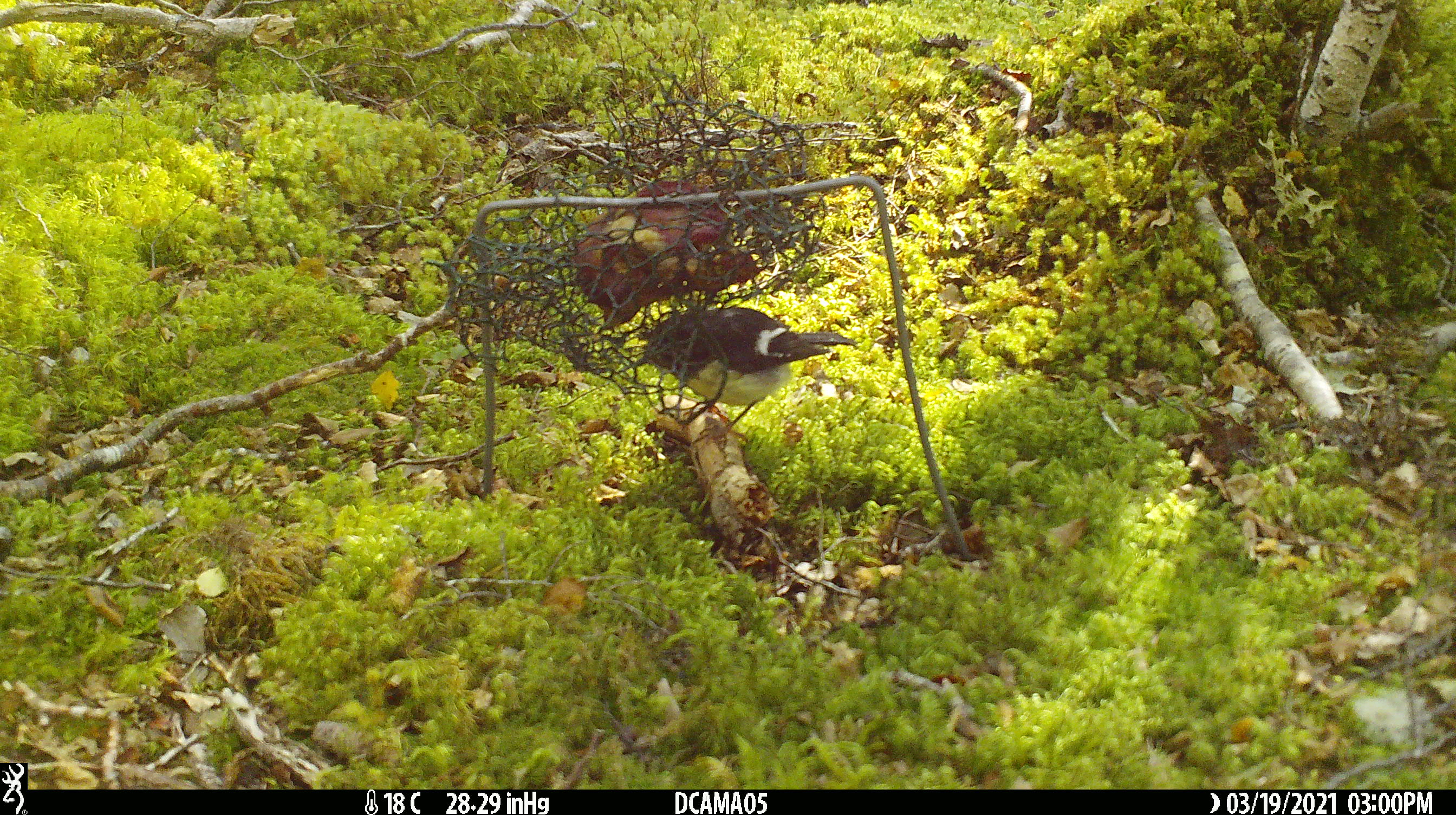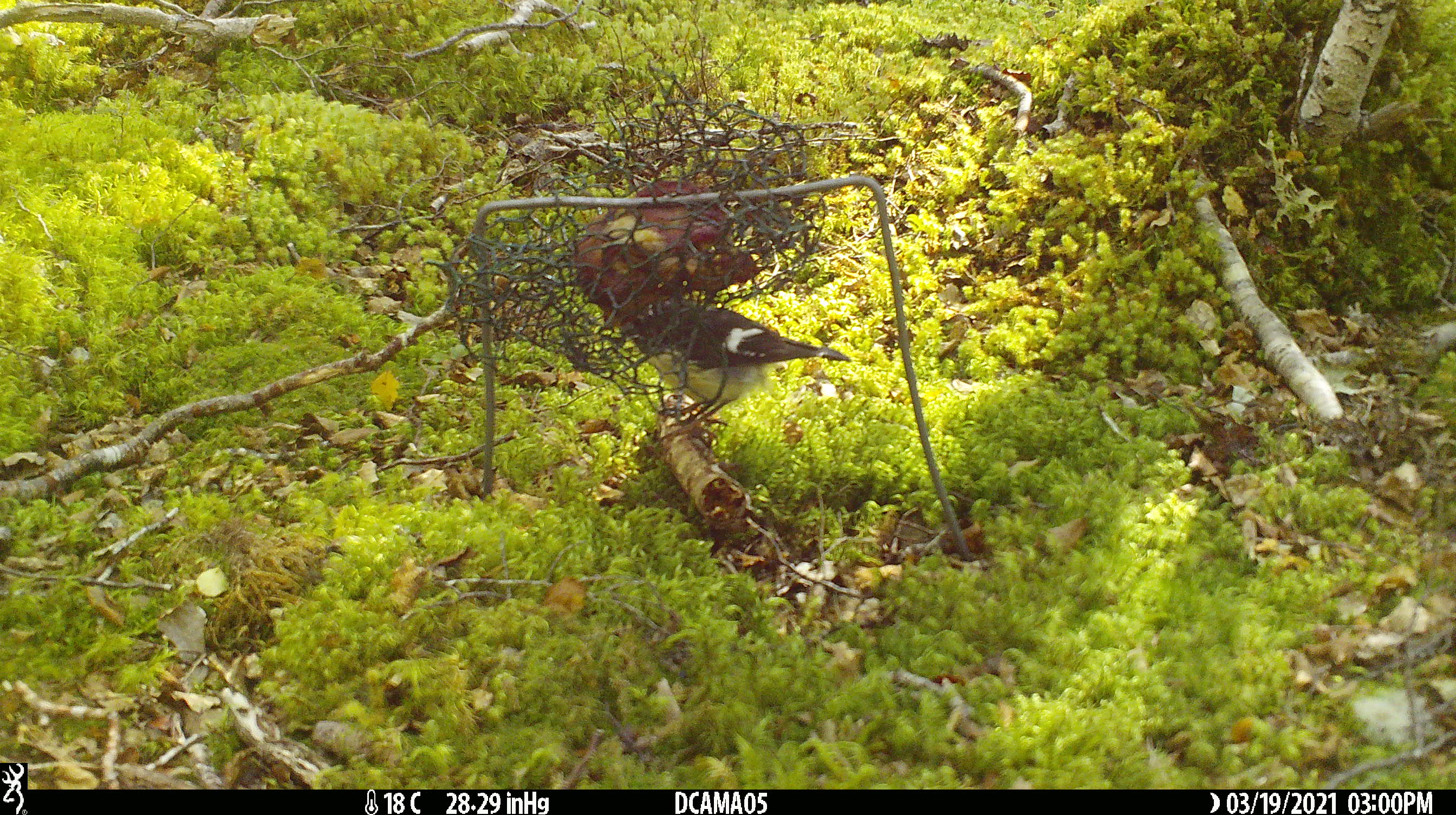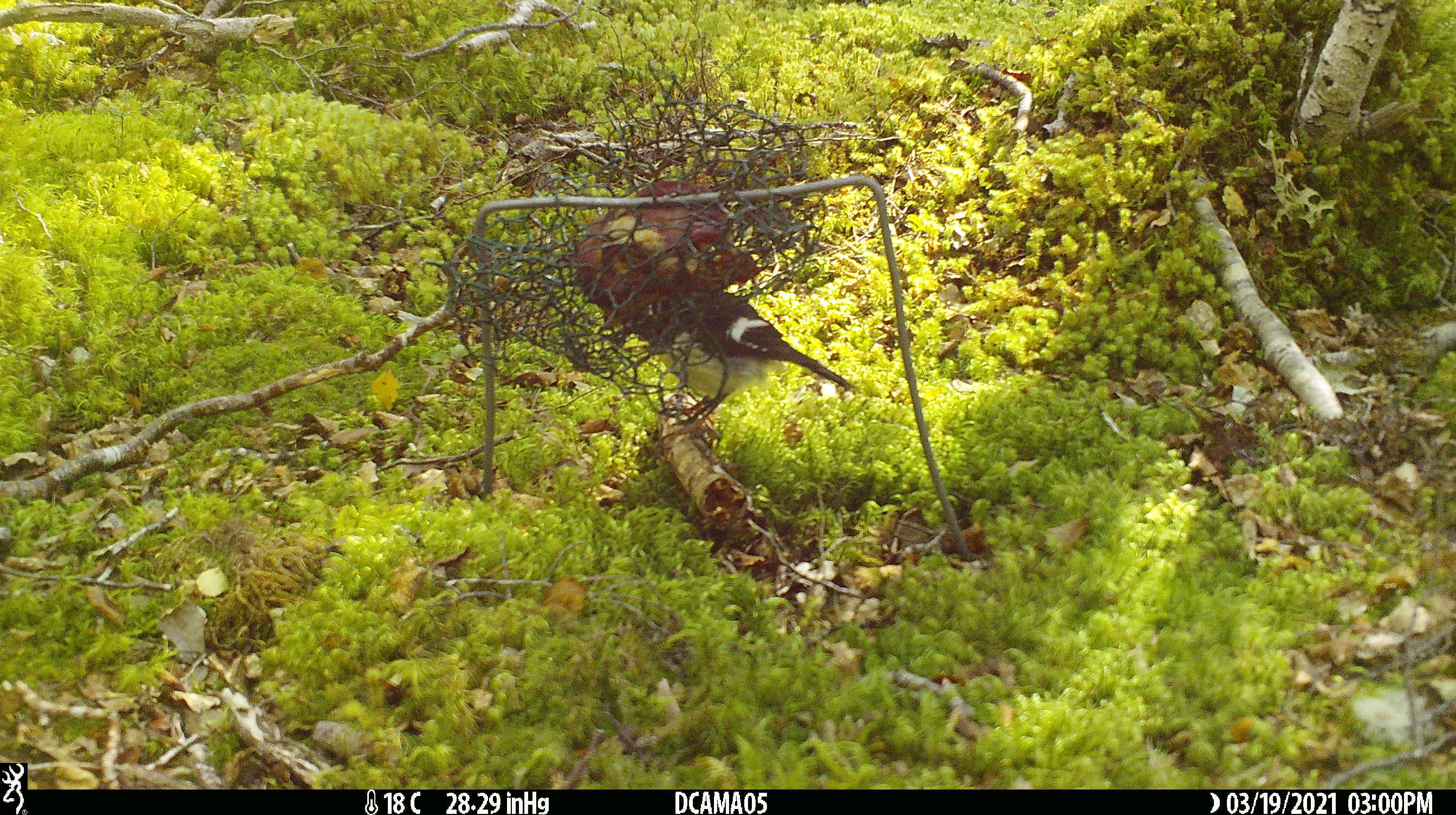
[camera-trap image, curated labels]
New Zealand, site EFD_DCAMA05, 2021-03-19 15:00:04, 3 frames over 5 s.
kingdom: Animalia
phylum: Chordata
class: Aves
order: Passeriformes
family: Petroicidae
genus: Petroica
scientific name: Petroica macrocephala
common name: tomtit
Tomtit (Petroica macrocephala).